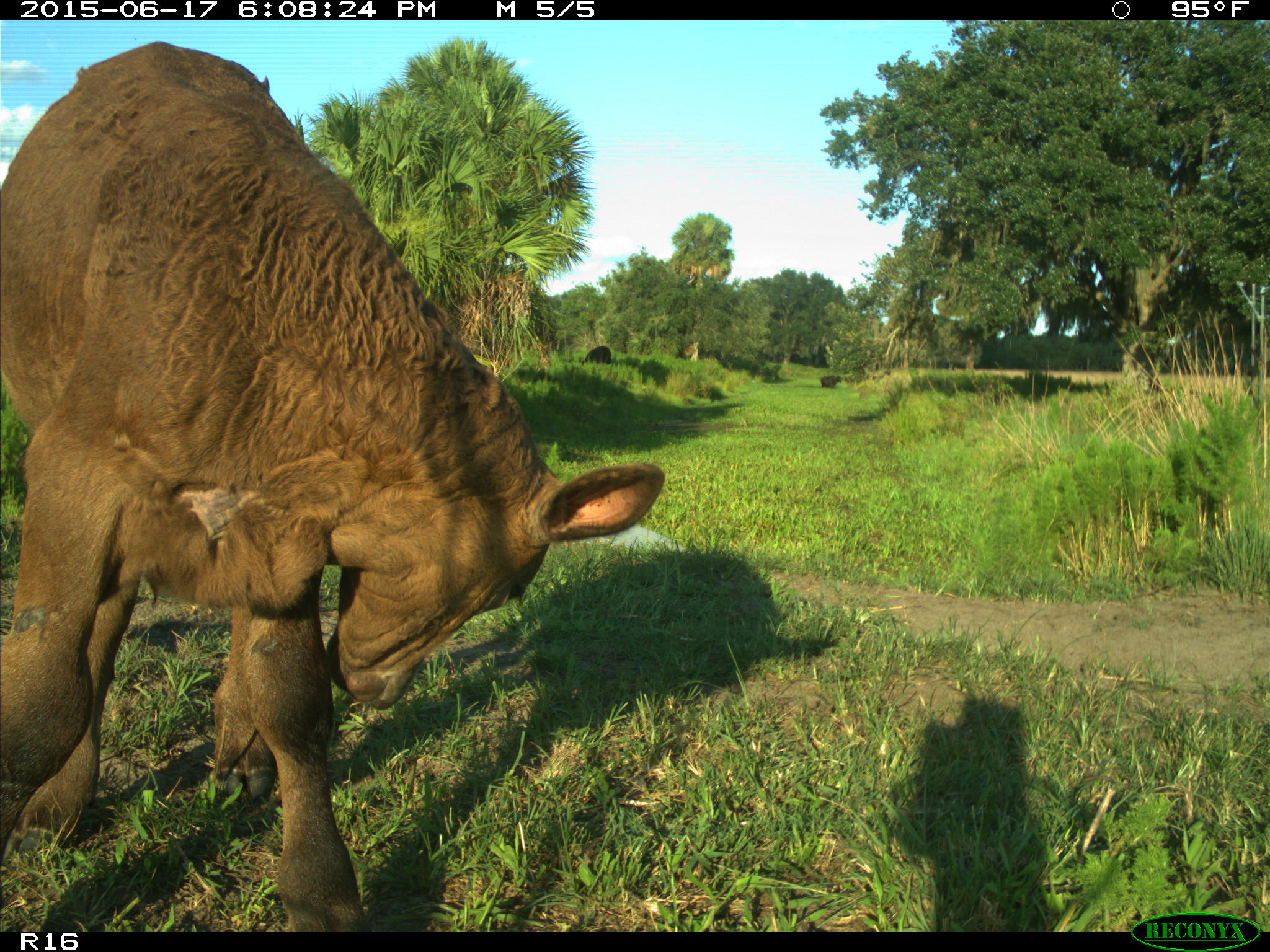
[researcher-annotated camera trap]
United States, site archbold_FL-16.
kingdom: Animalia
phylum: Chordata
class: Mammalia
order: Artiodactyla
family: Bovidae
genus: Bos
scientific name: Bos taurus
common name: domestic cow